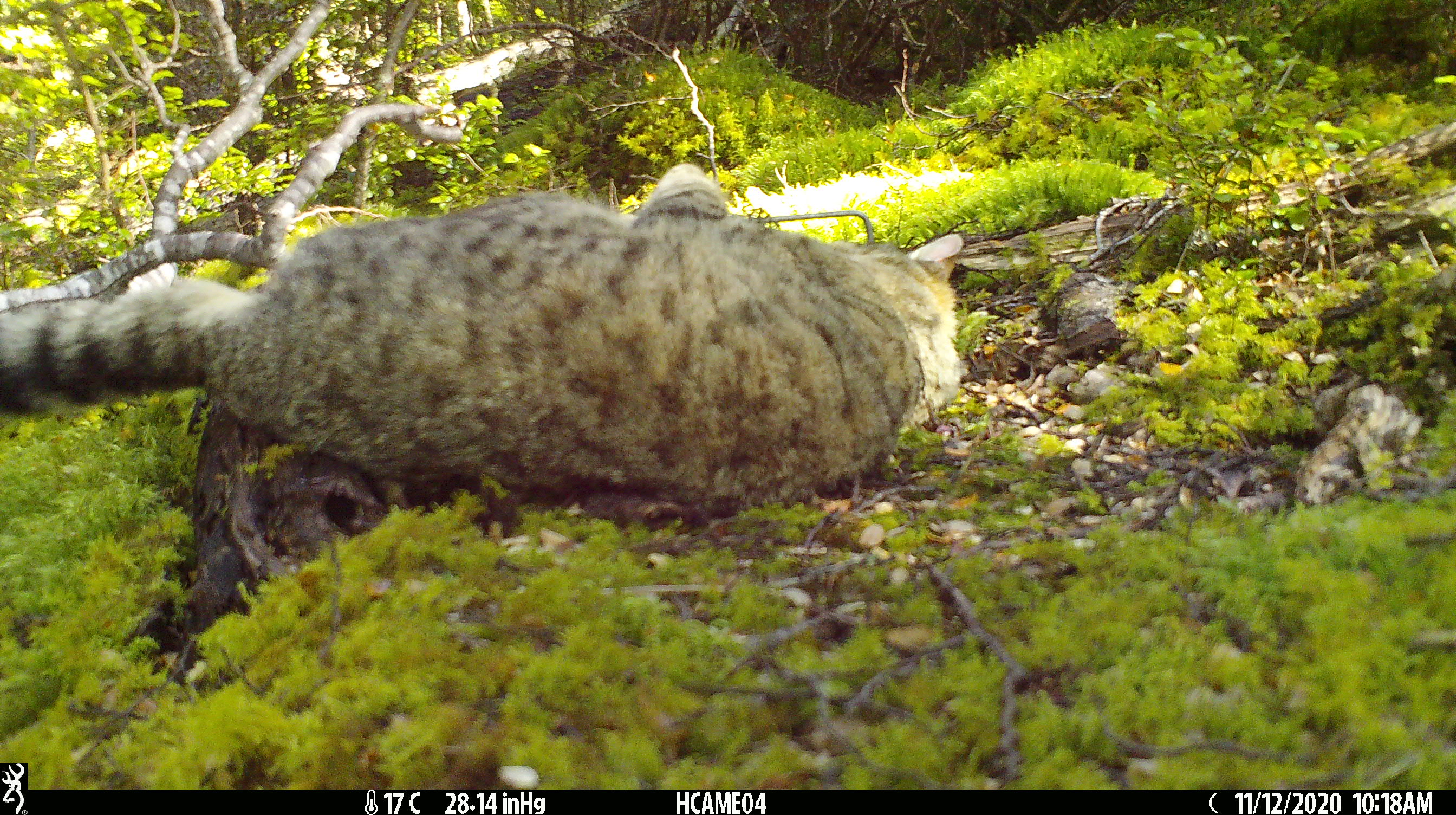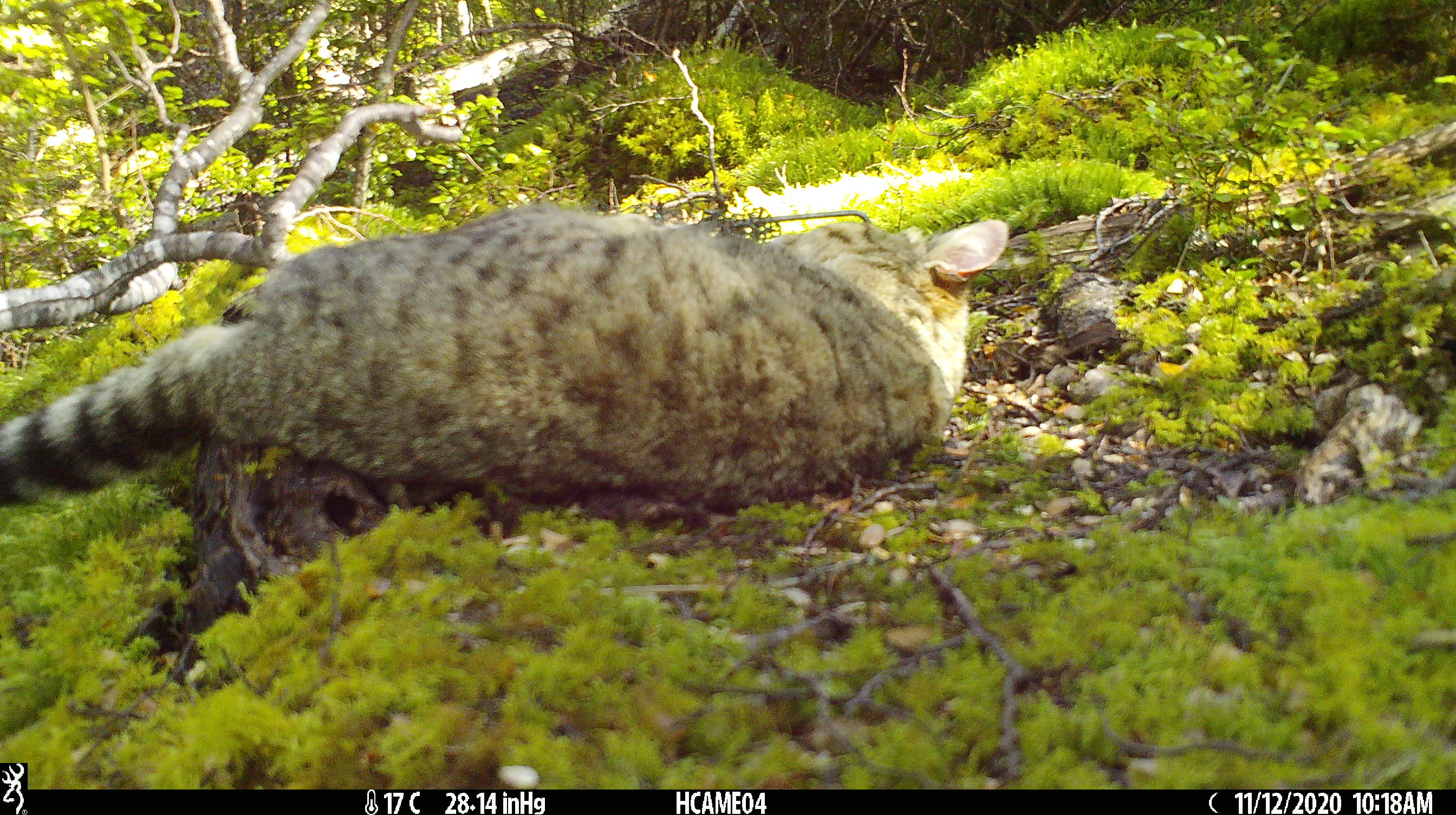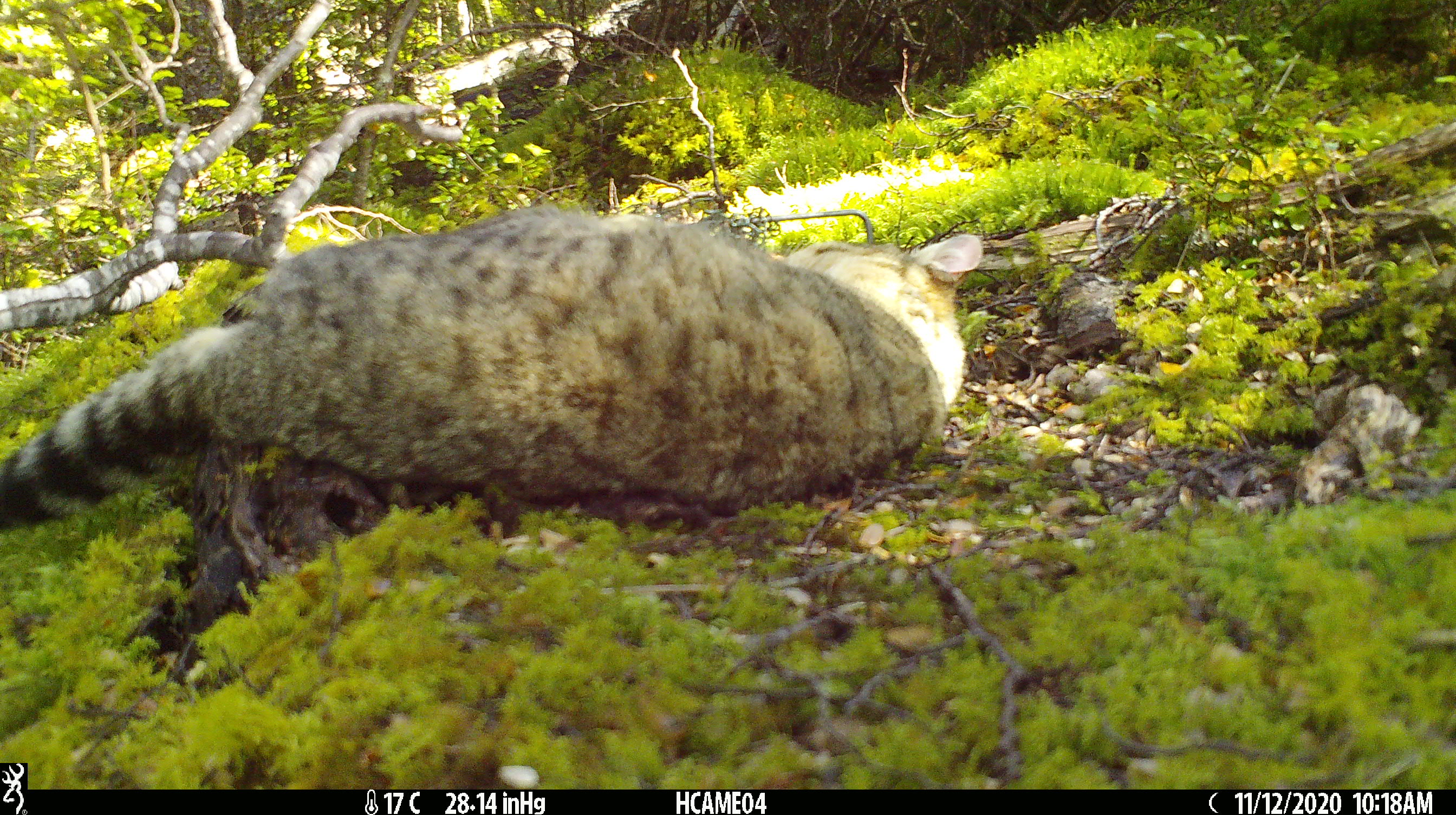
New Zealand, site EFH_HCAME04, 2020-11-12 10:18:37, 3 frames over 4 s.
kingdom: Animalia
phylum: Chordata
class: Mammalia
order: Carnivora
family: Felidae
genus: Felis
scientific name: Felis catus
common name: domestic cat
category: cat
Cat (domestic cat) (Felis catus).